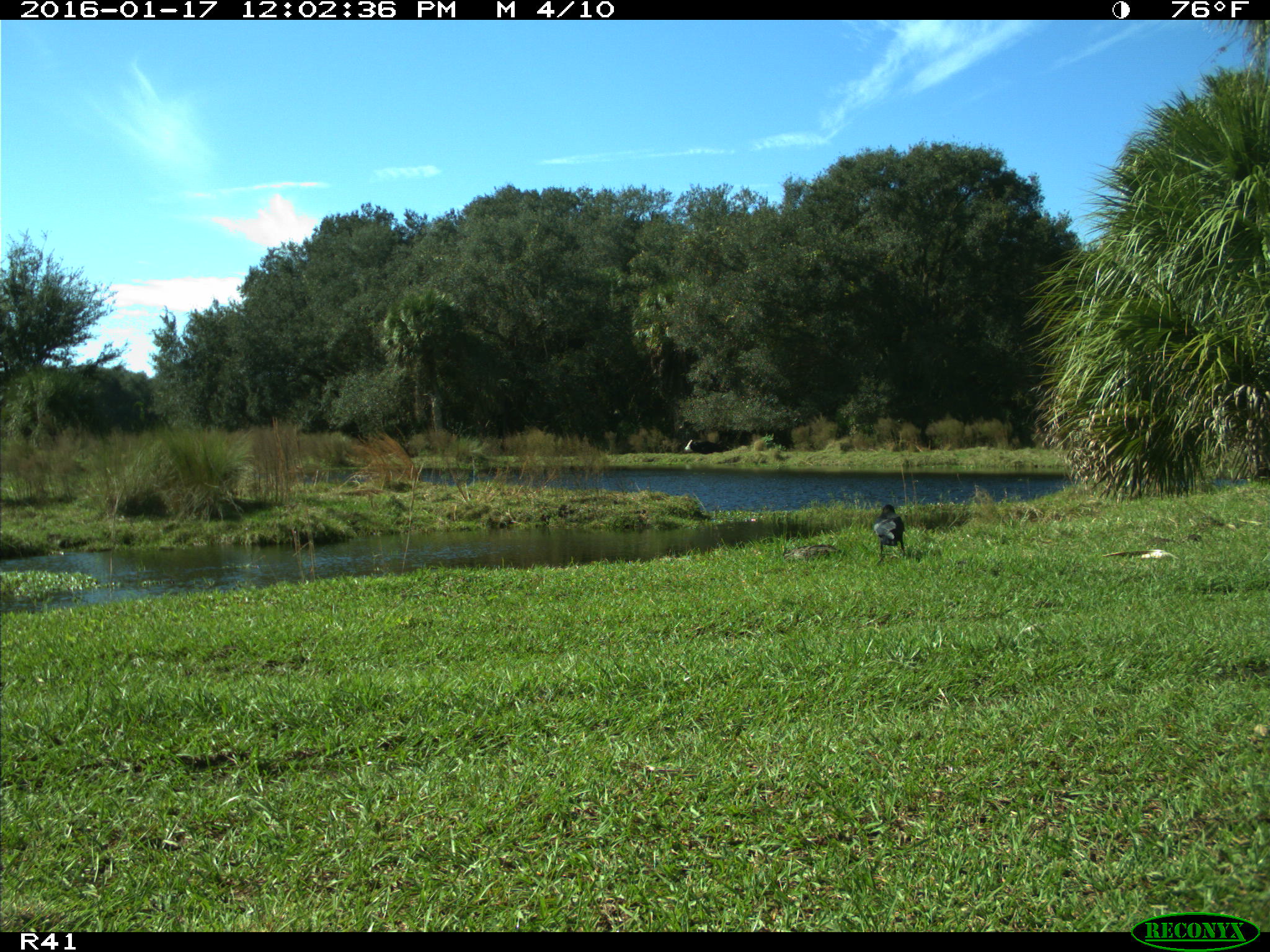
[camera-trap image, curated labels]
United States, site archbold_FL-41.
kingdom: Animalia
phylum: Chordata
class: Aves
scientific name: Aves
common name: birds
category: unidentified bird